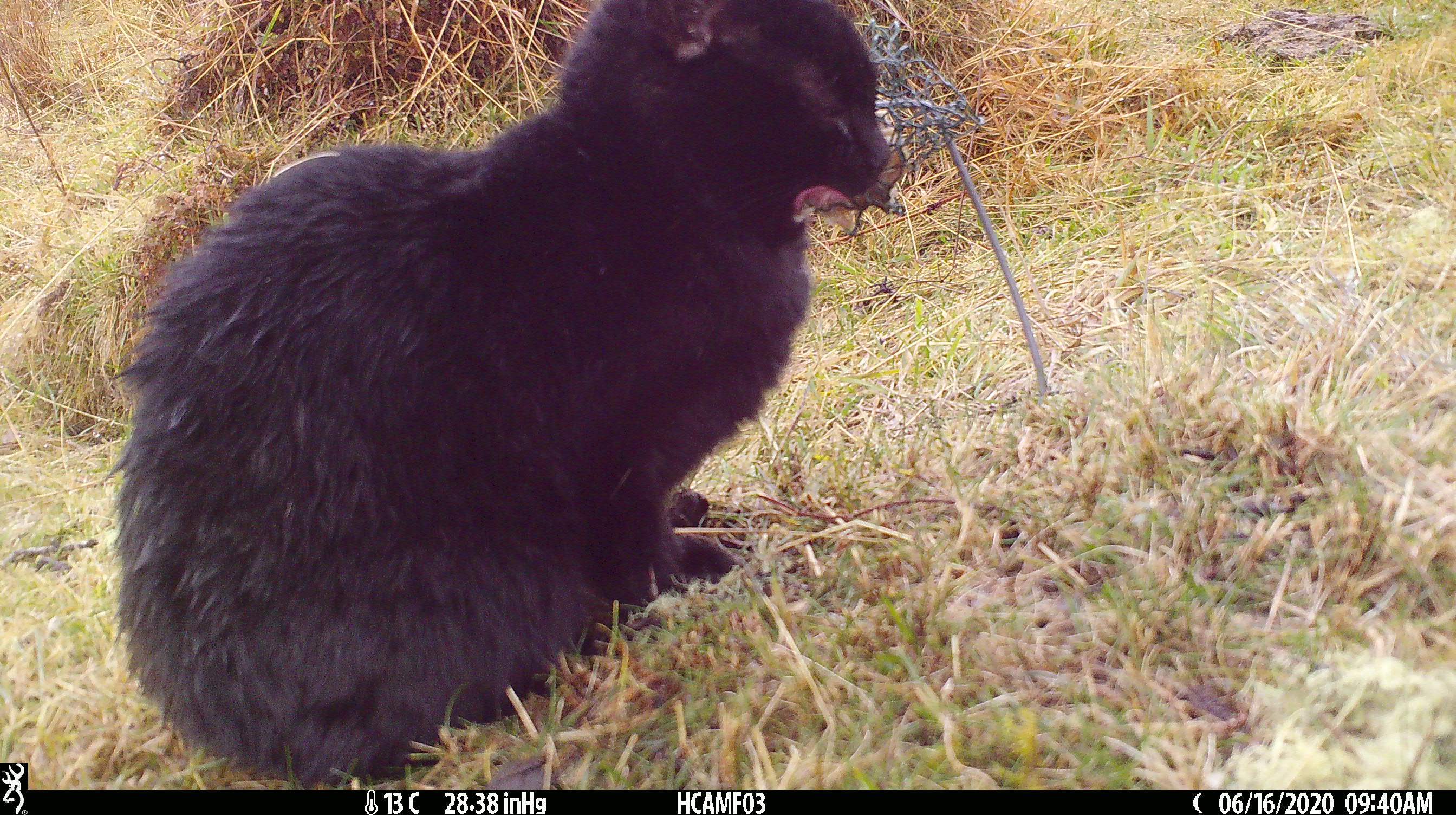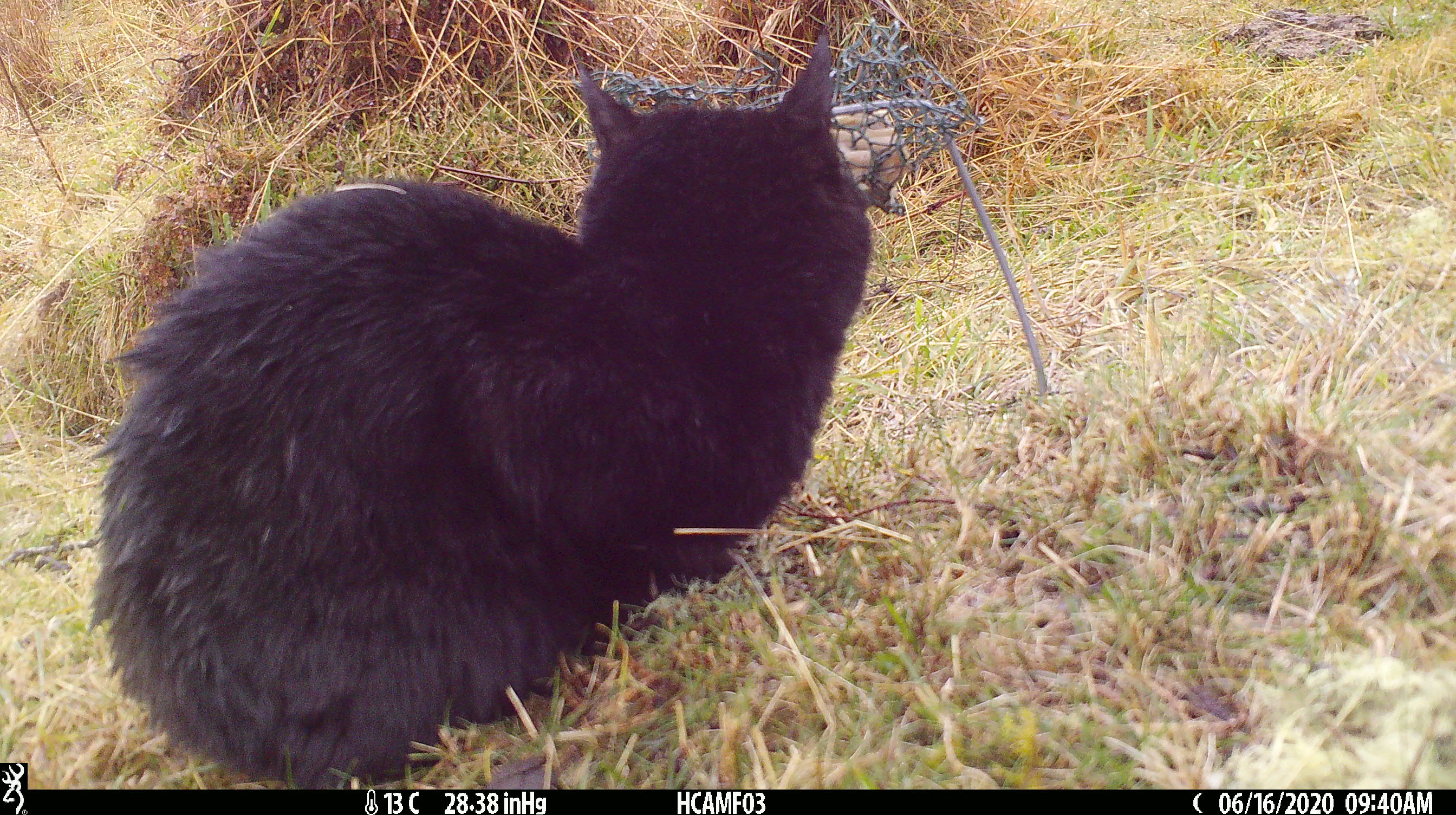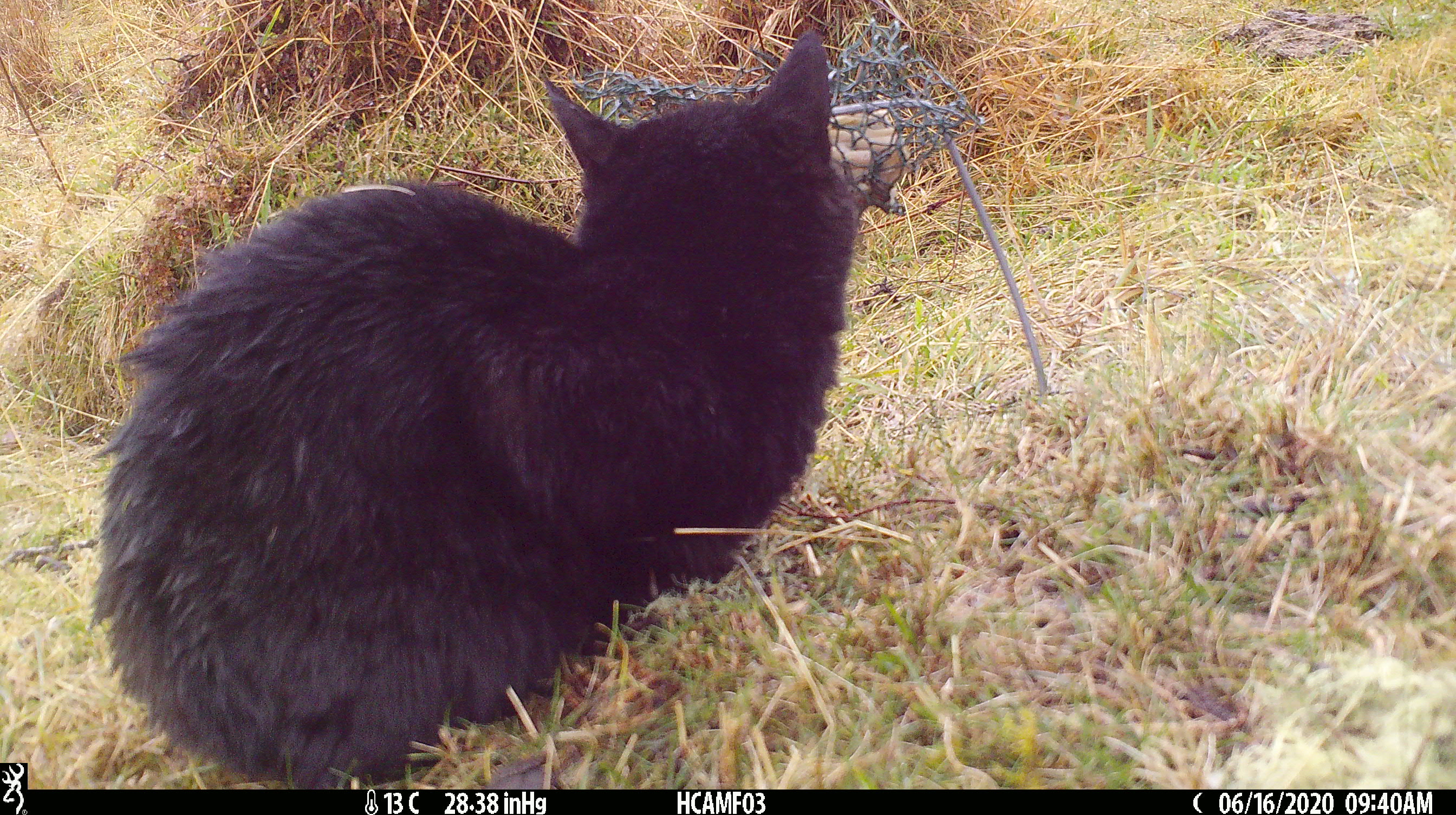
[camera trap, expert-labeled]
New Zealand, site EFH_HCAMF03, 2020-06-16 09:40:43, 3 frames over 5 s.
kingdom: Animalia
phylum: Chordata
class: Mammalia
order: Carnivora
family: Felidae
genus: Felis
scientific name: Felis catus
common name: domestic cat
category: cat